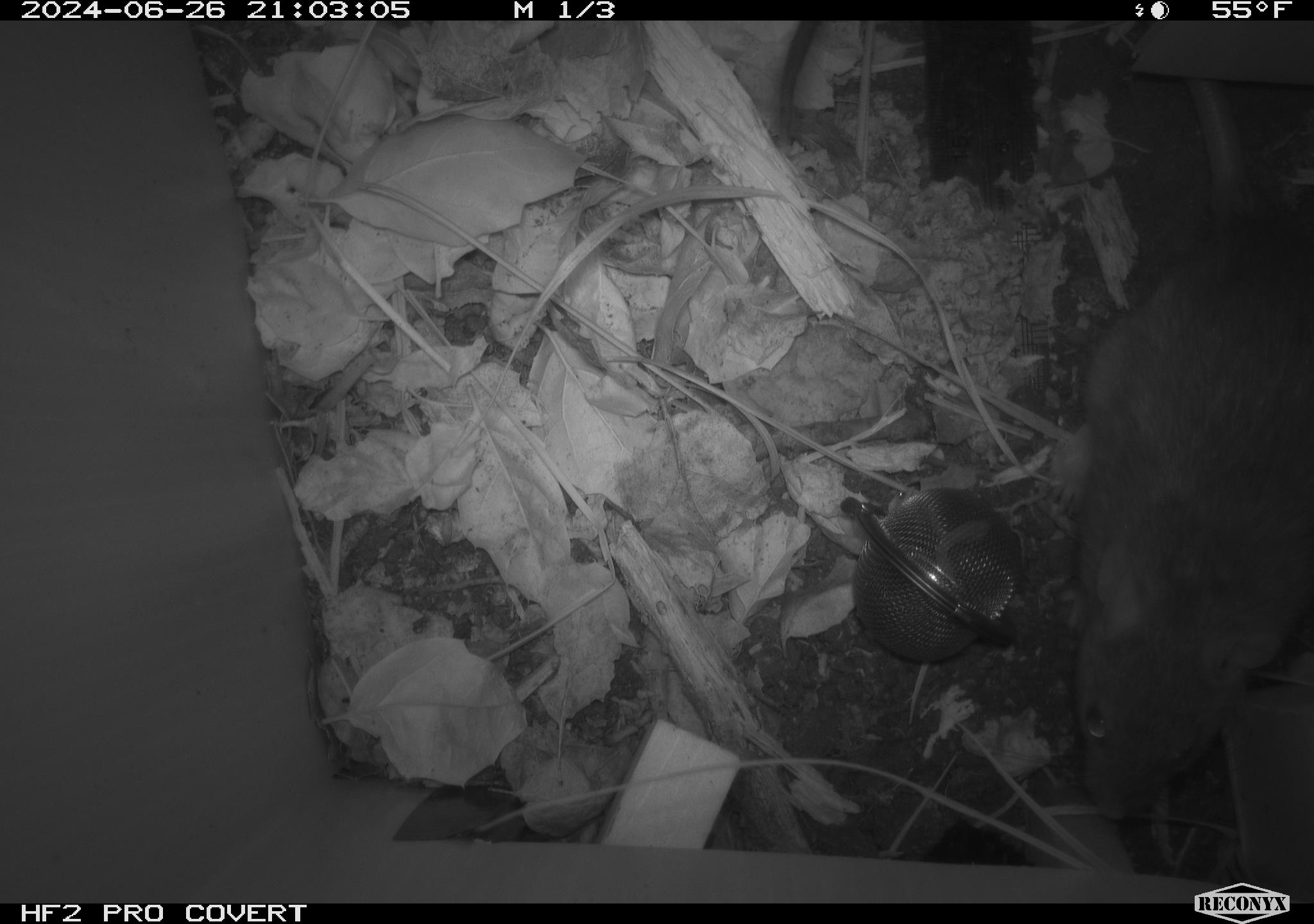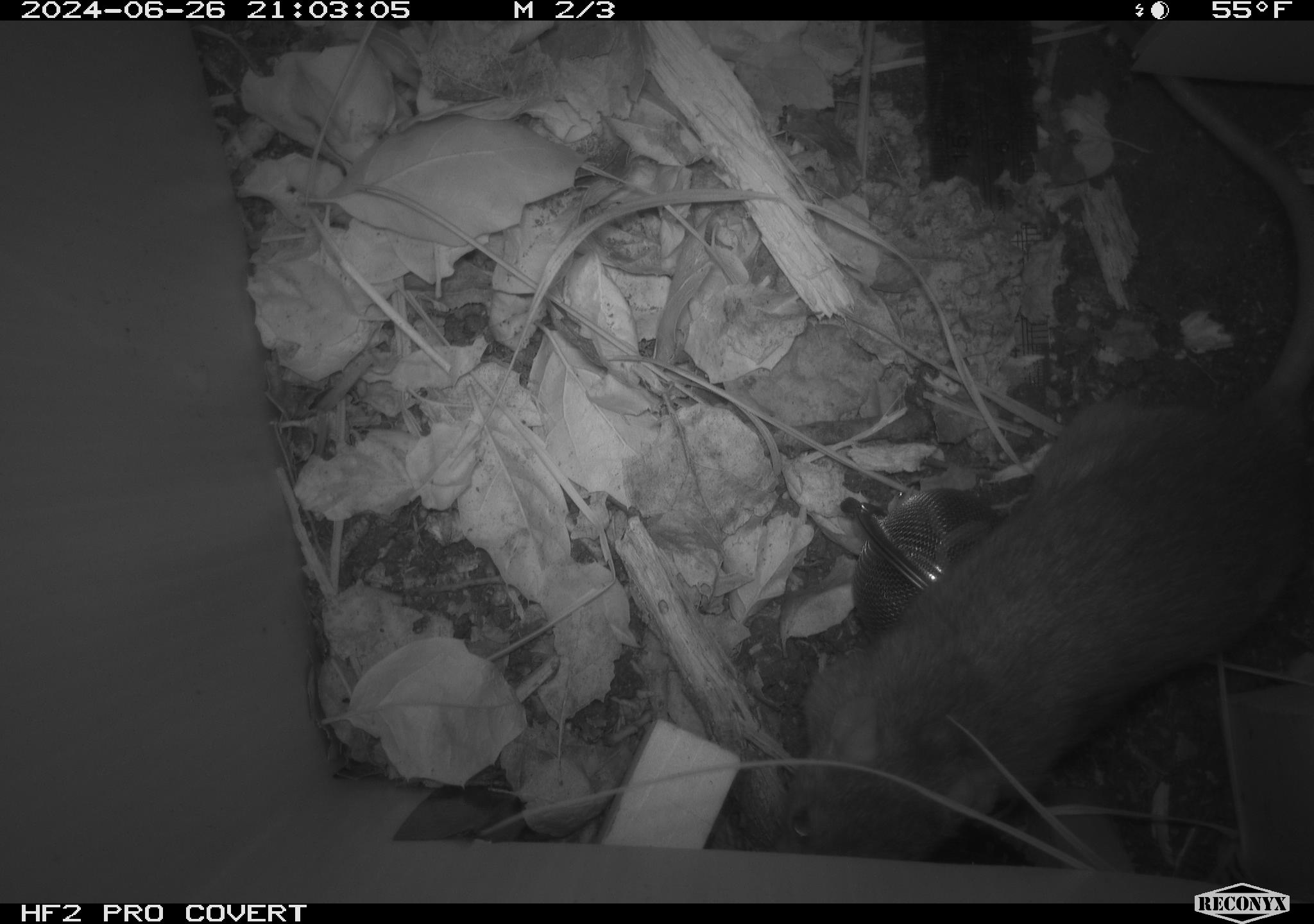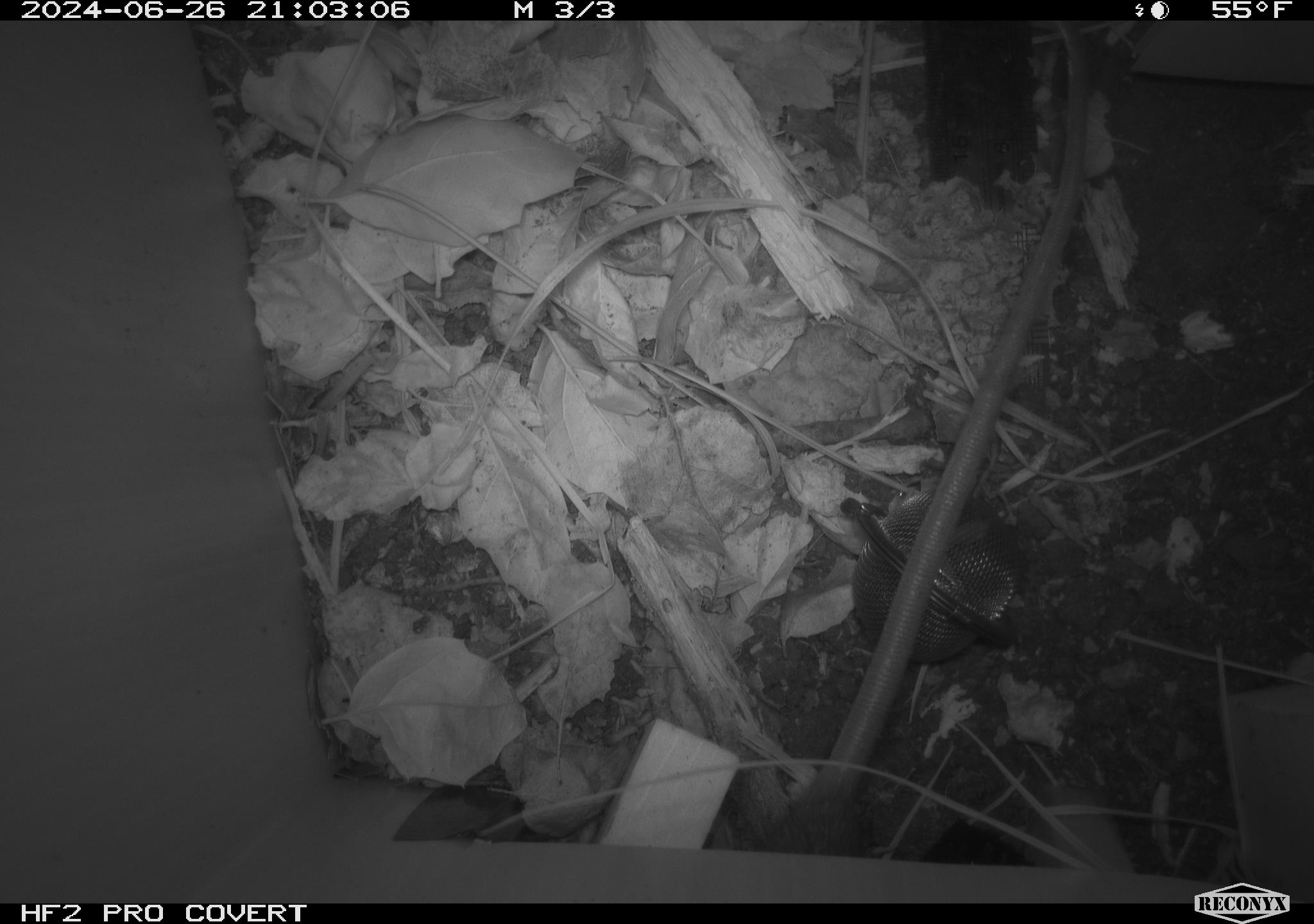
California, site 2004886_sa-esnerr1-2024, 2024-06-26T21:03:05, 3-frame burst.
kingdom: Animalia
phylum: Chordata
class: Mammalia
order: Rodentia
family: Muridae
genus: Rattus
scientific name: Rattus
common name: rat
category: rattus species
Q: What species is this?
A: Rattus species (rat) (Rattus).